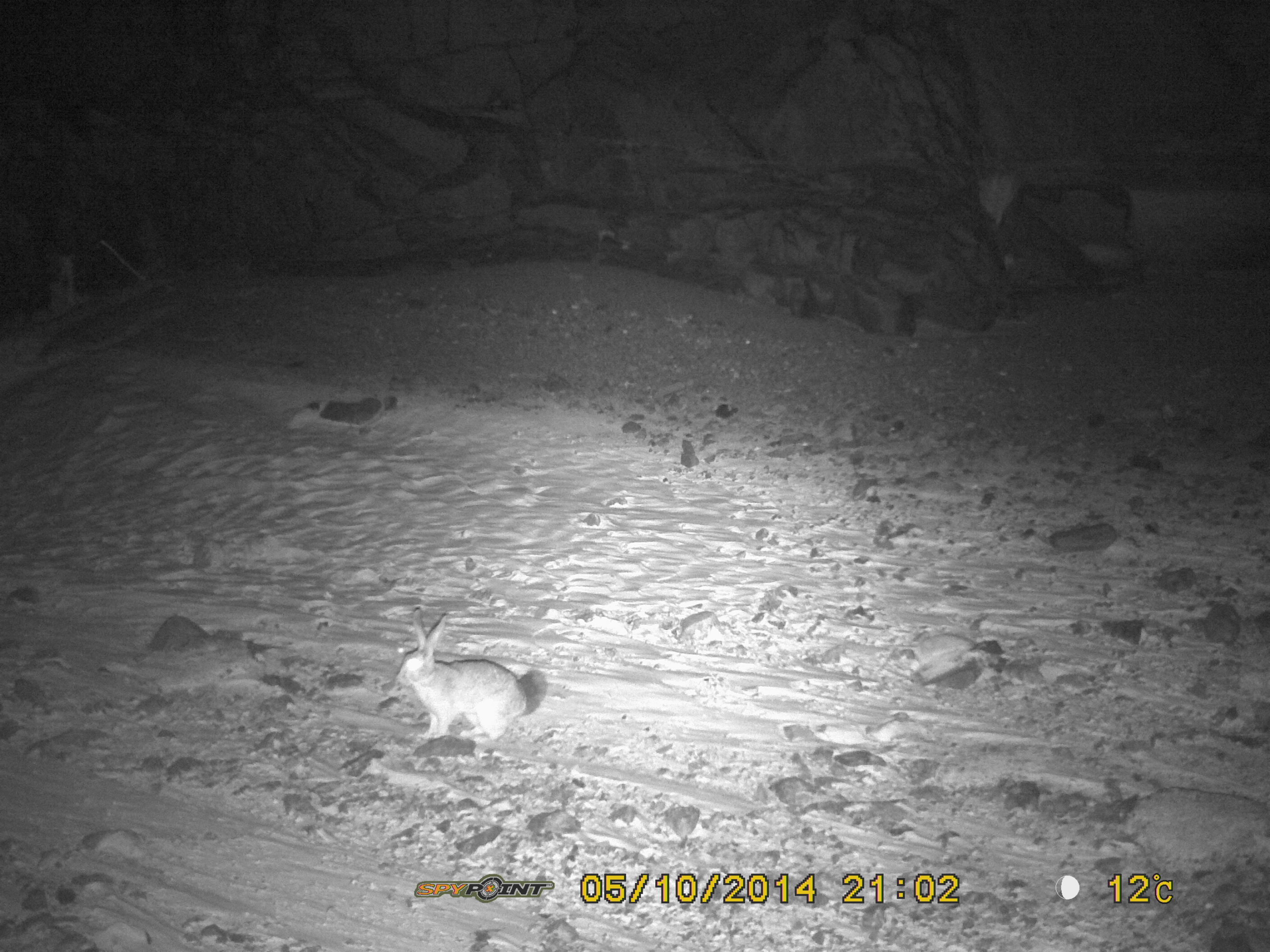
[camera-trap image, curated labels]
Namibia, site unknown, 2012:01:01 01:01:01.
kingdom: Animalia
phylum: Chordata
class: Mammalia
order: Lagomorpha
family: Leporidae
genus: Pronolagus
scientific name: Pronolagus randensis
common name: jameson's red rockhare